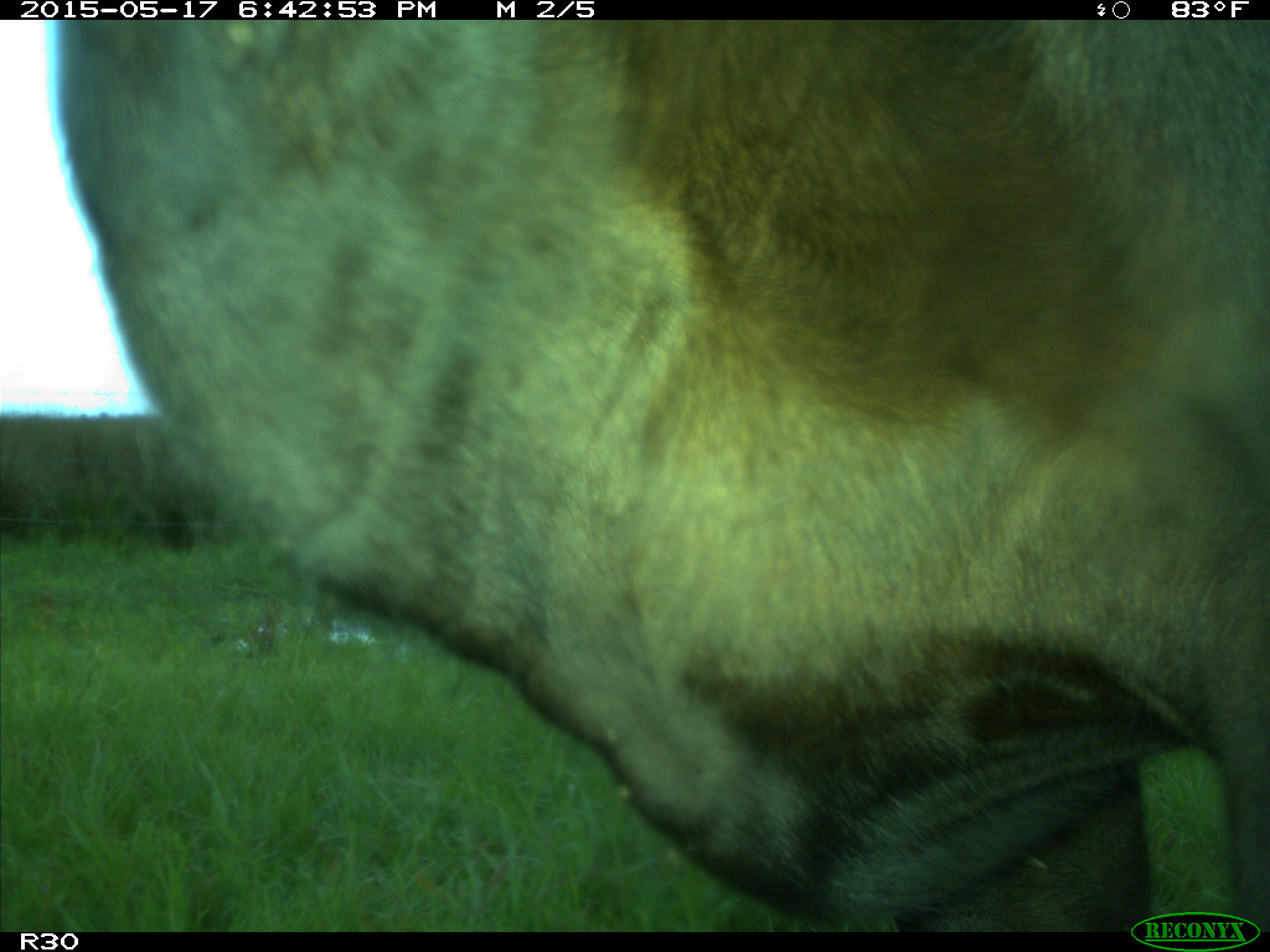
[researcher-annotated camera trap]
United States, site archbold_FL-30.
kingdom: Animalia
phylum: Chordata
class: Mammalia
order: Artiodactyla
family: Bovidae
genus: Bos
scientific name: Bos taurus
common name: domestic cow